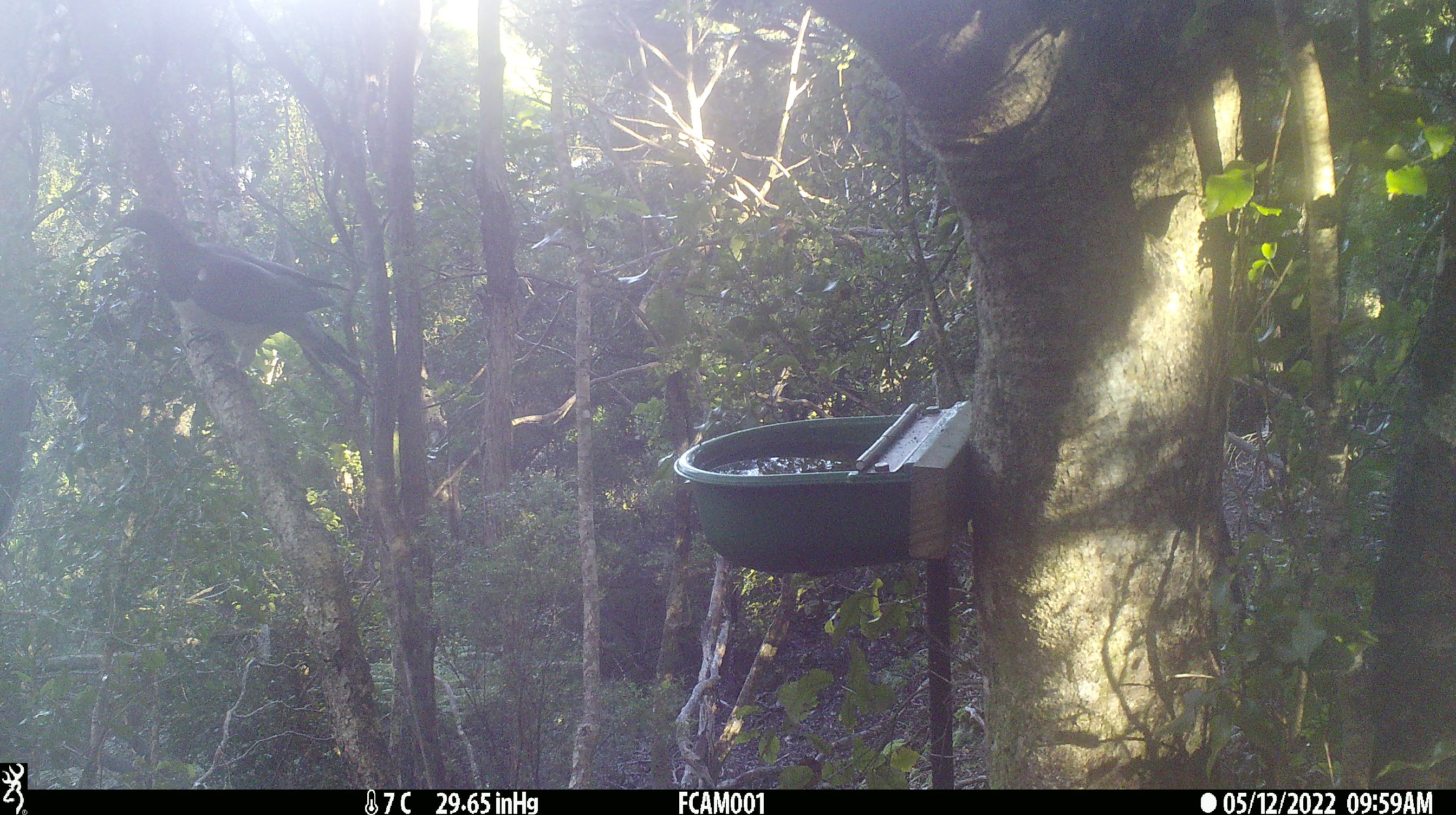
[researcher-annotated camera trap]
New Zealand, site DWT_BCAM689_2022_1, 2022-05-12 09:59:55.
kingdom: Animalia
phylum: Chordata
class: Aves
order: Columbiformes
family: Columbidae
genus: Hemiphaga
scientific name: Hemiphaga novaeseelandiae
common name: new zealand pigeon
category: kereru